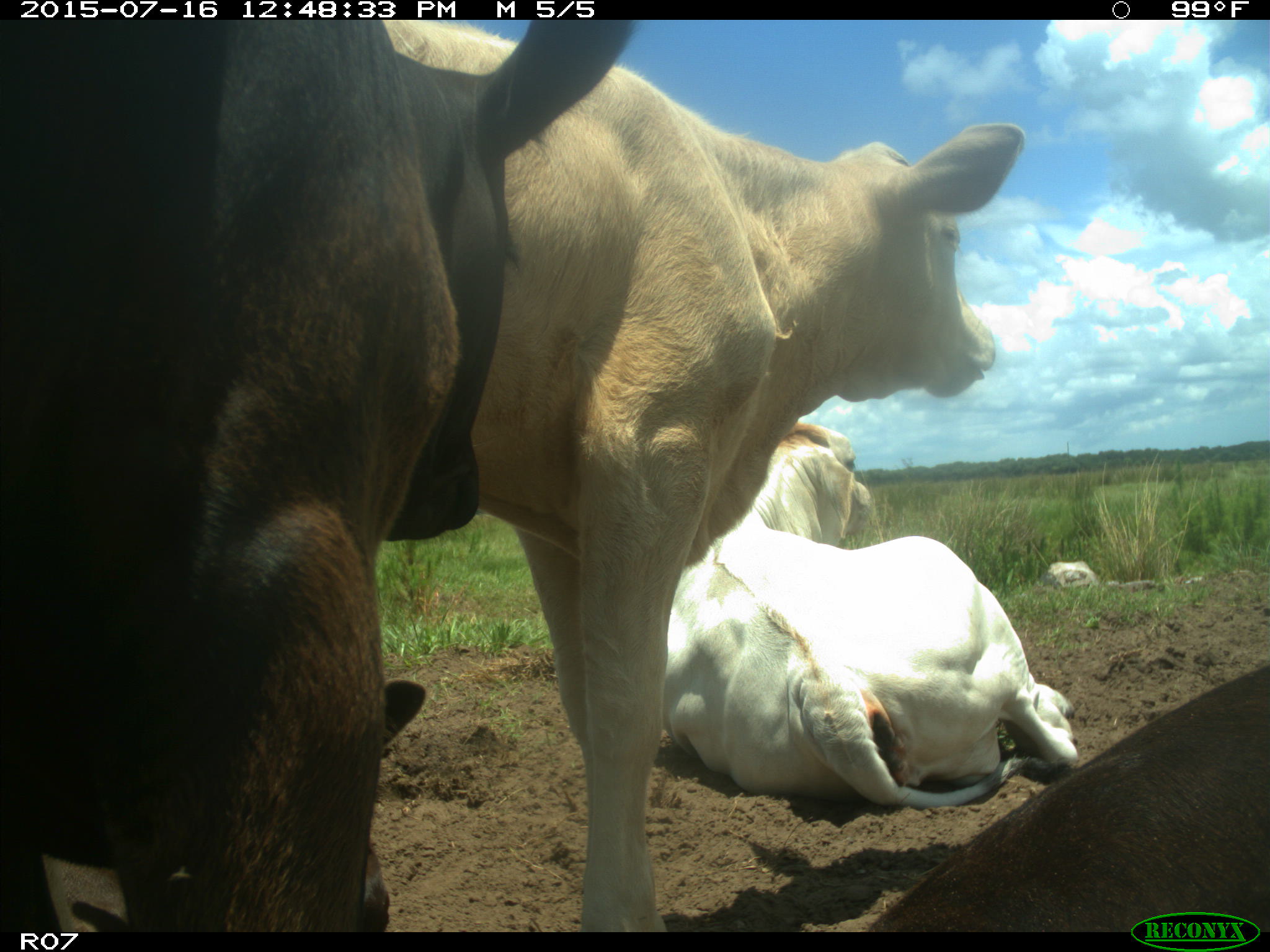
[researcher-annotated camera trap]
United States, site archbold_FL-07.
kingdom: Animalia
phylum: Chordata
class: Mammalia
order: Artiodactyla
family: Bovidae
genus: Bos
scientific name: Bos taurus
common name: domestic cow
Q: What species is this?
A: Bos taurus (domestic cow).